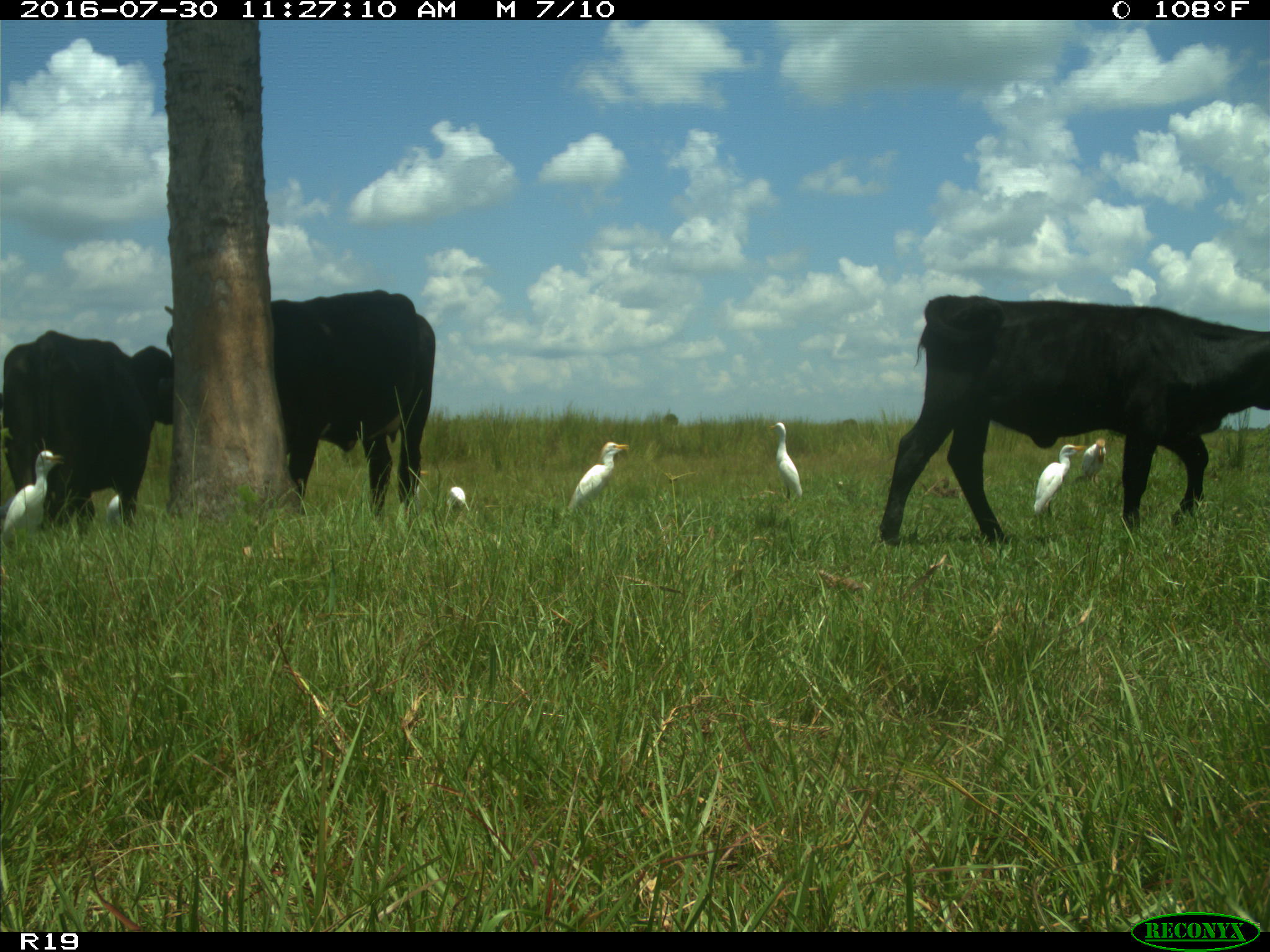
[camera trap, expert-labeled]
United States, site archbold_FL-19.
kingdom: Animalia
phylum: Chordata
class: Mammalia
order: Artiodactyla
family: Bovidae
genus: Bos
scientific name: Bos taurus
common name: domestic cow